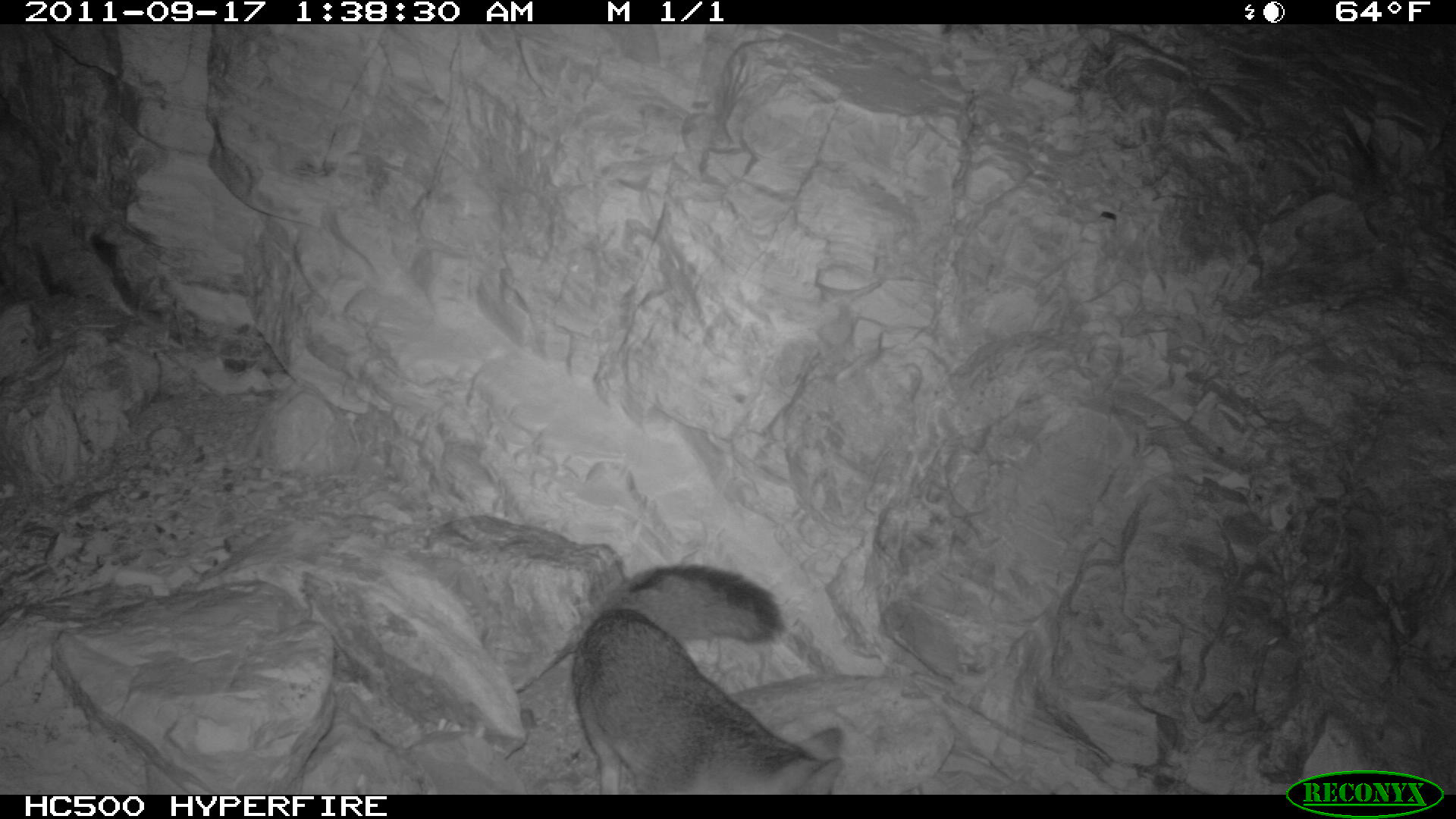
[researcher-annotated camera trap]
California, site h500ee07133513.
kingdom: Animalia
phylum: Chordata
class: Mammalia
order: Carnivora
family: Canidae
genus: Urocyon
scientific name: Urocyon littoralis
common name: island fox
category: fox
Fox (island fox) (Urocyon littoralis).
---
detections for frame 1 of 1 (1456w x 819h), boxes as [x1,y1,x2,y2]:
fox: [572,563,839,792]